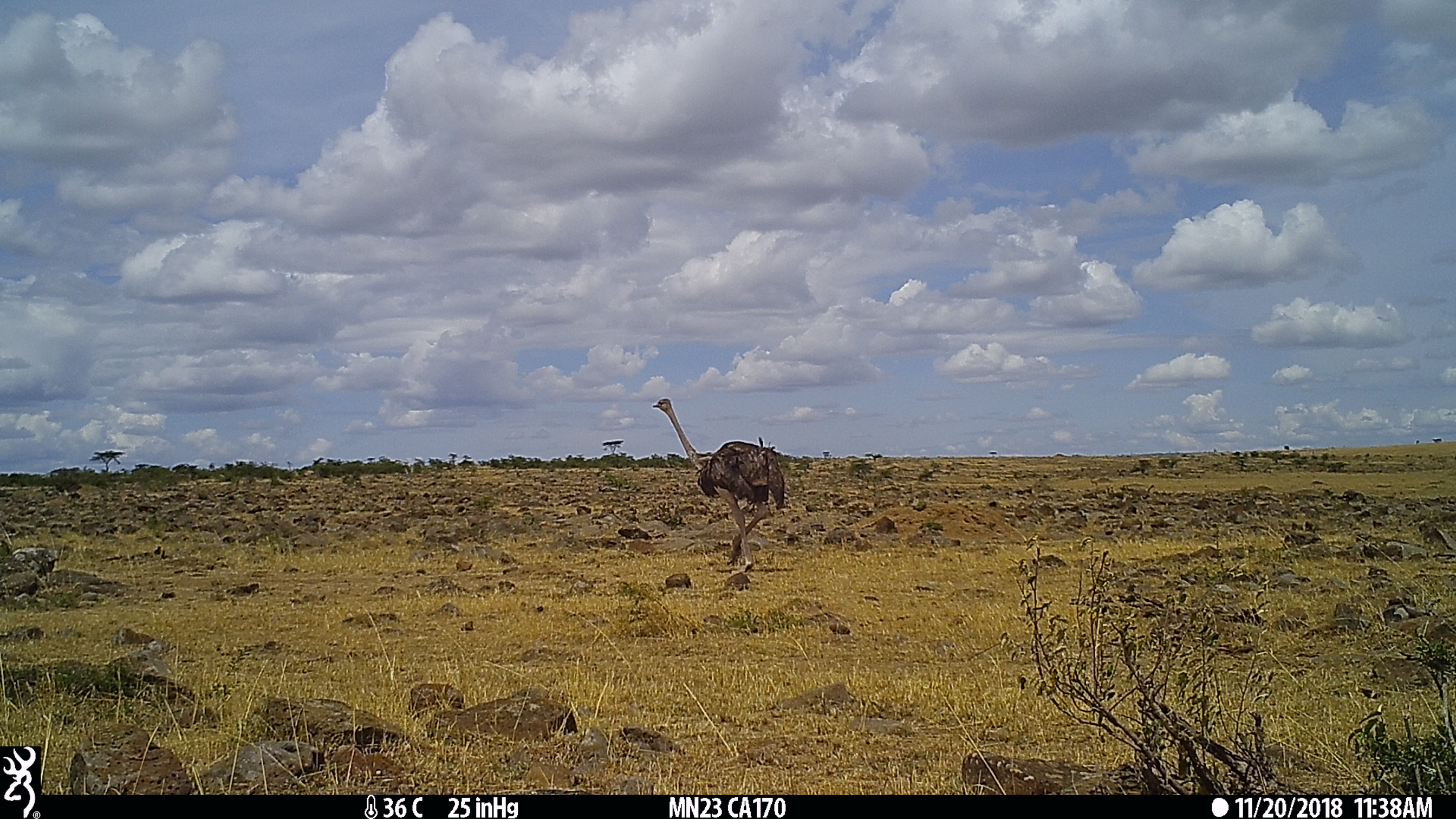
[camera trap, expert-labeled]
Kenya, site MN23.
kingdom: Animalia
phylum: Chordata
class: Aves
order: Struthioniformes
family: Struthionidae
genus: Struthio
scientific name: Struthio camelus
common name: ostrich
Ostrich (Struthio camelus).